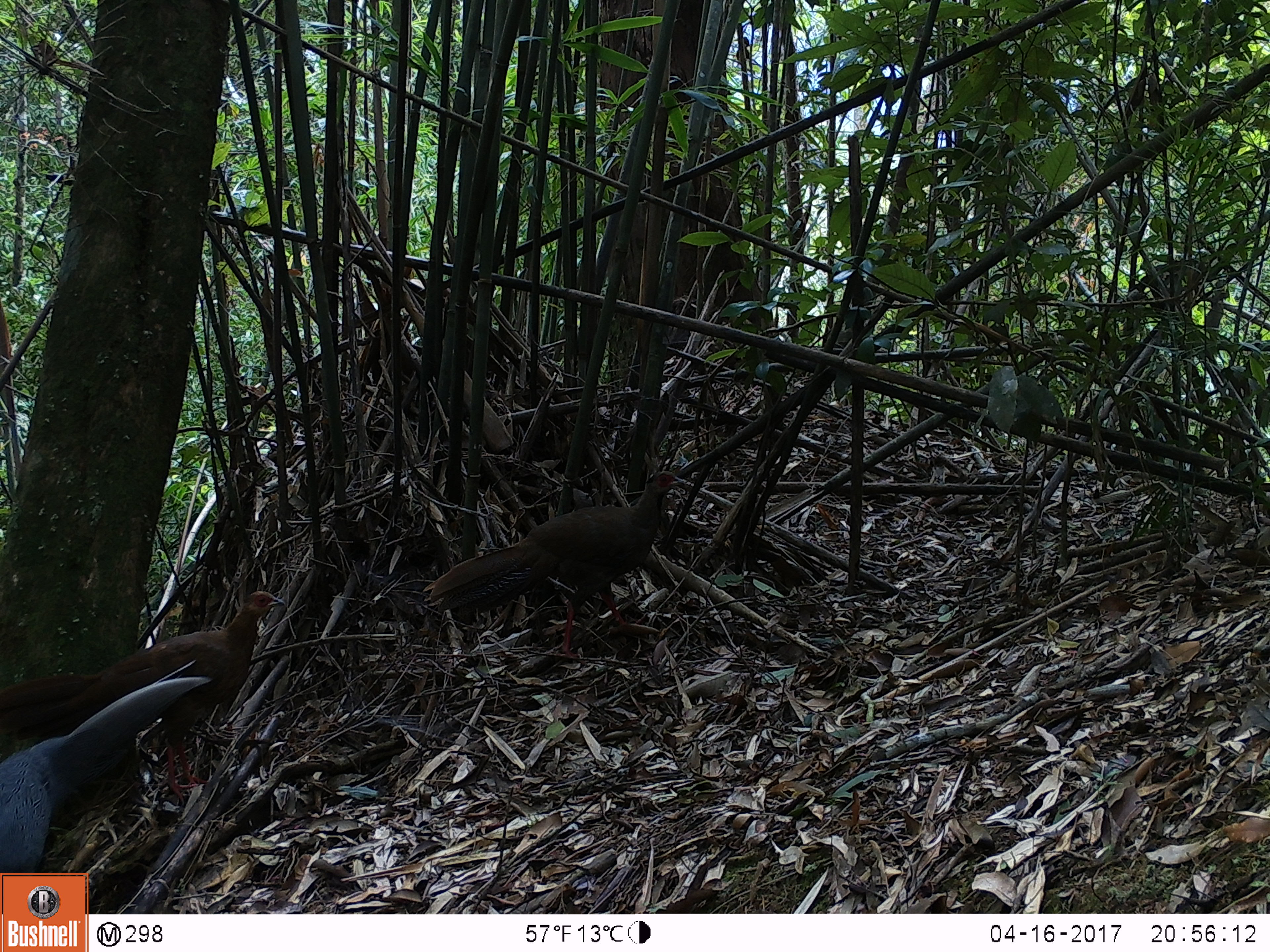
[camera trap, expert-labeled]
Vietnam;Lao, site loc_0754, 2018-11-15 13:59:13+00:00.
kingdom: Animalia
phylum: Chordata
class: Aves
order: Galliformes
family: Phasianidae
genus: Lophura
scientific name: Lophura nycthemera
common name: silver pheasant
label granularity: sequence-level